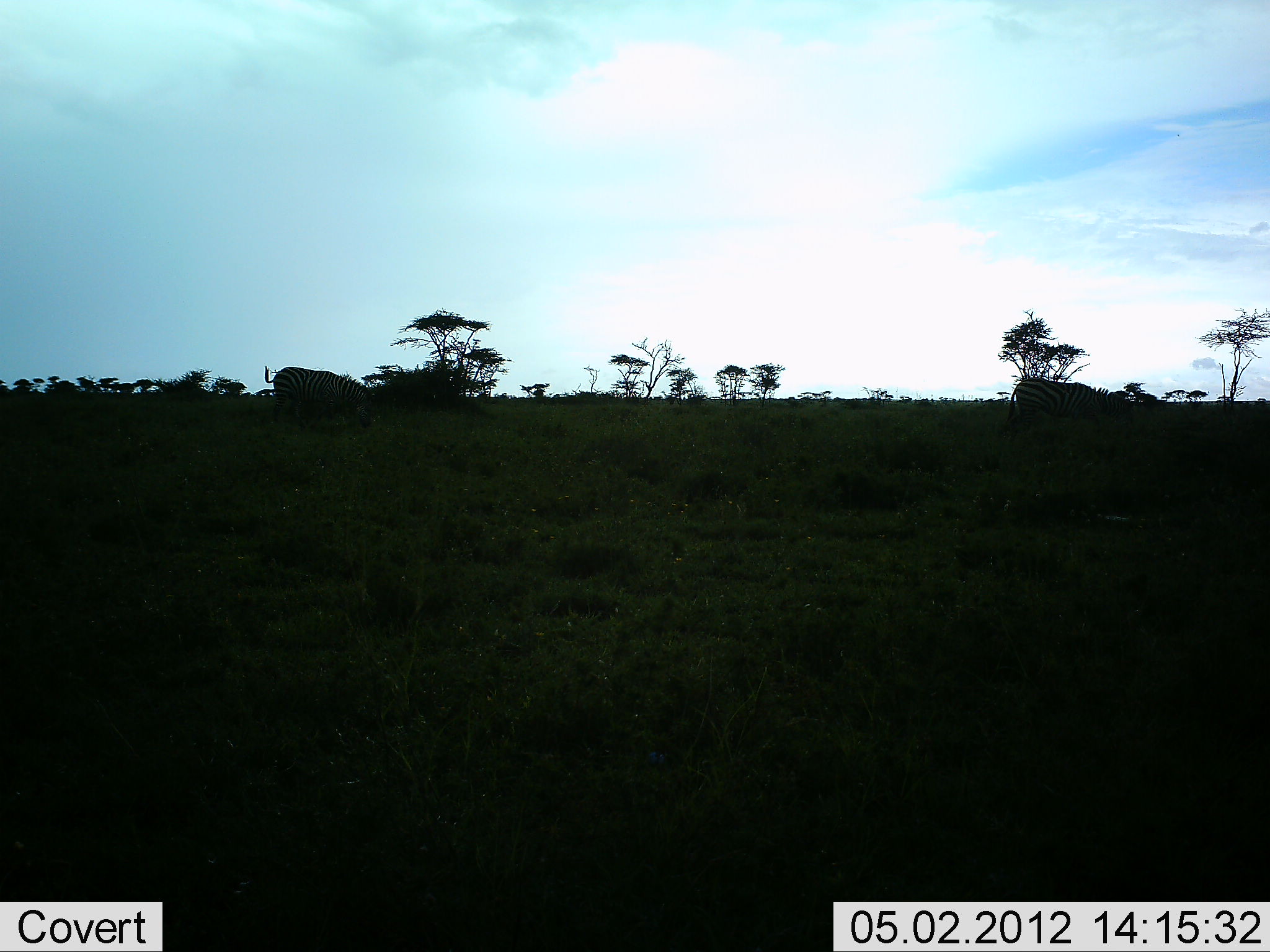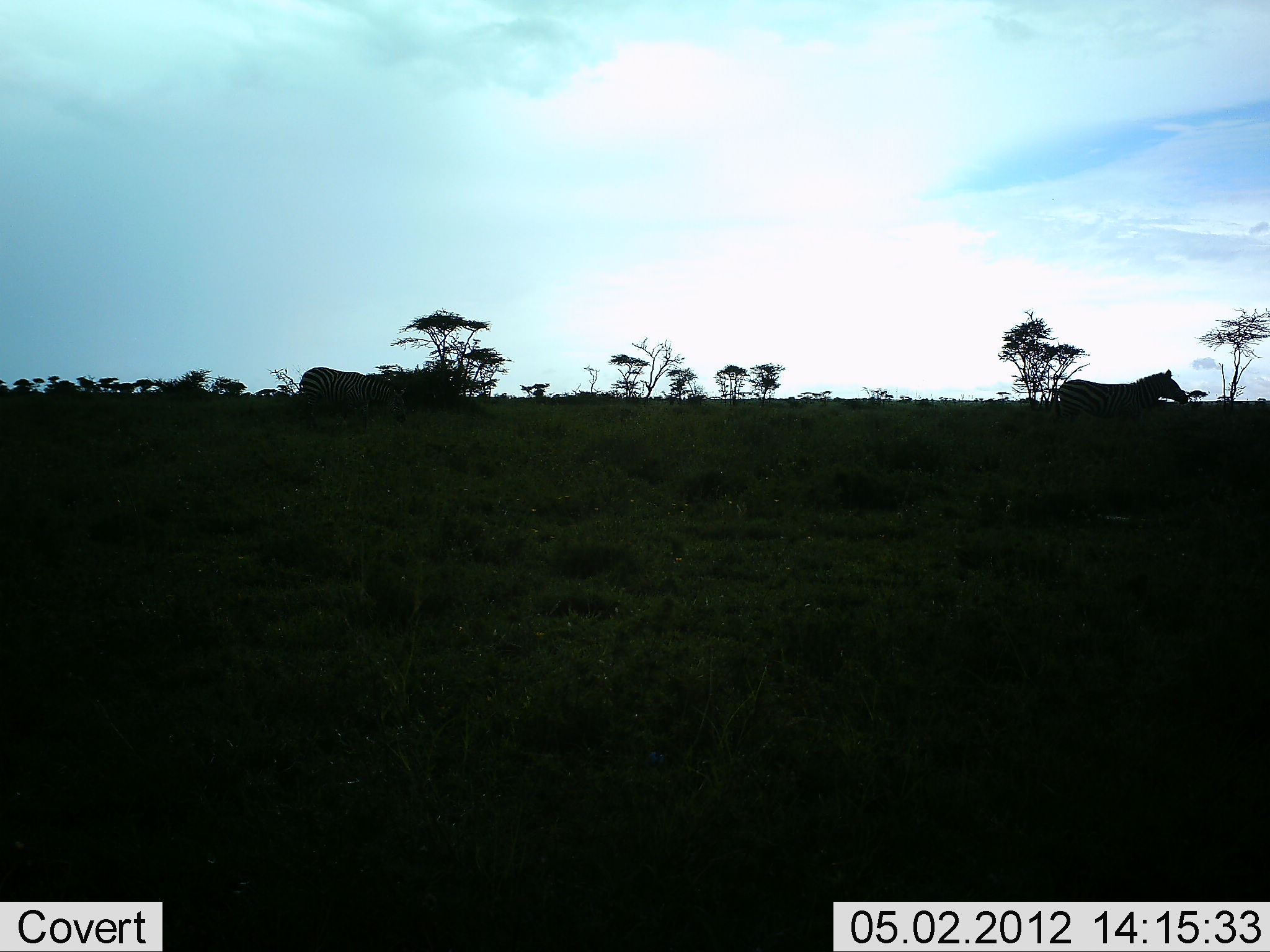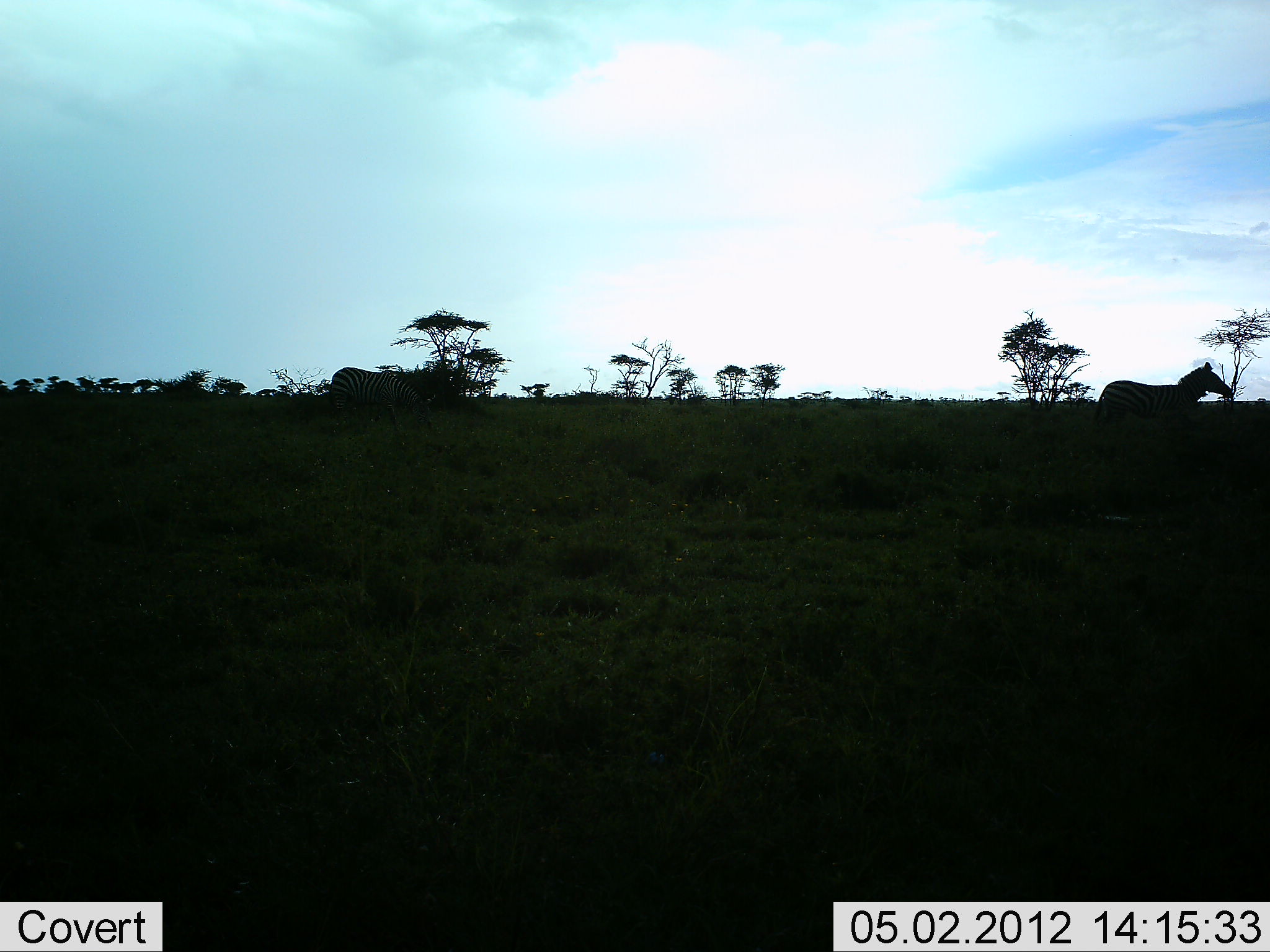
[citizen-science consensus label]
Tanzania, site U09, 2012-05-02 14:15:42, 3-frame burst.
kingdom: Animalia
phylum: Chordata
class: Mammalia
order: Perissodactyla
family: Equidae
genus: Equus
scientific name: Equus quagga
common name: plains zebra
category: zebra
Zebra (plains zebra) (Equus quagga), count 2. Behavior (volunteer vote fractions): standing 6%, resting 0%, moving 100%, interacting 0%. Young present (vote fraction): 0%. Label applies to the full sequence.